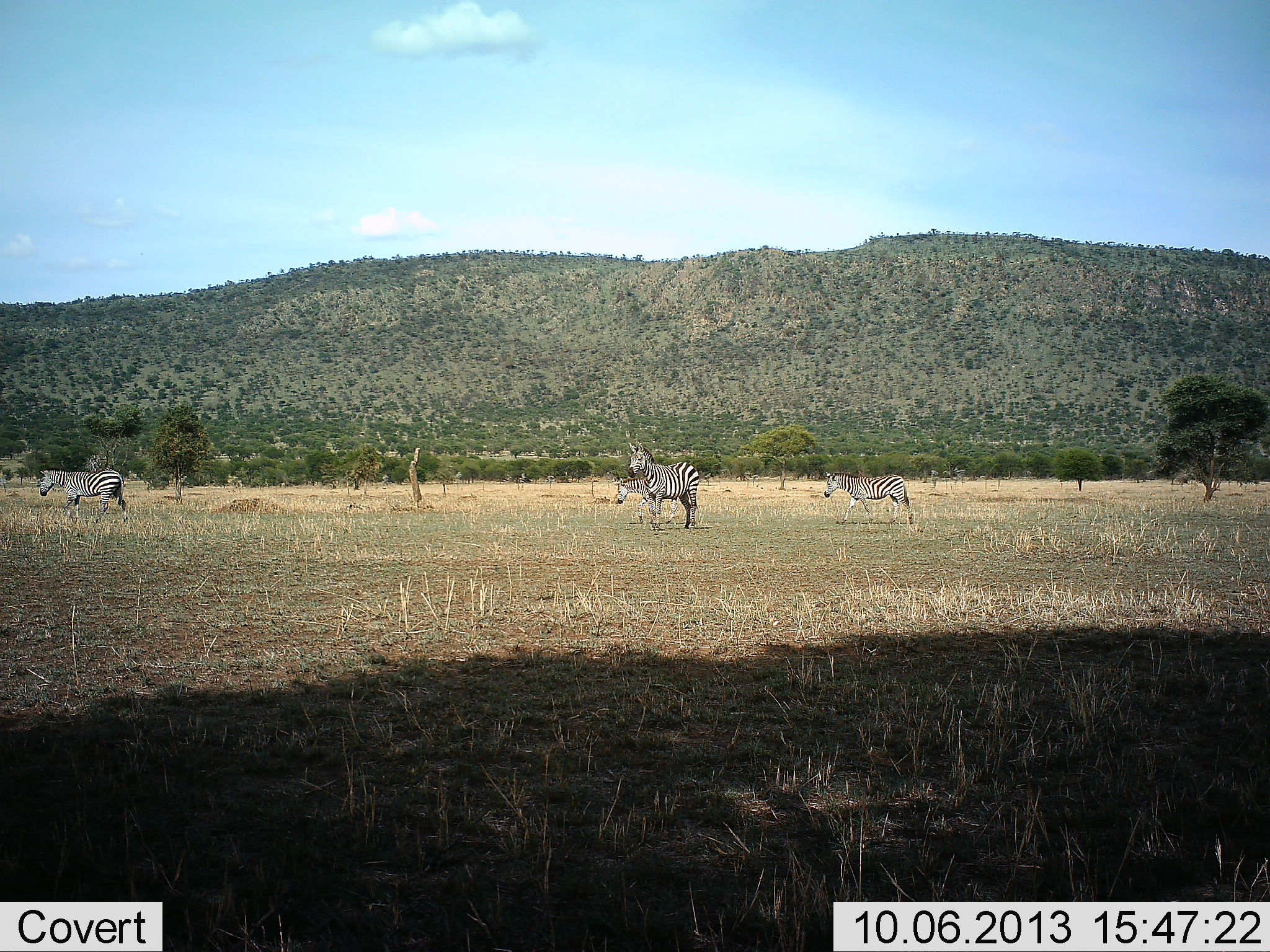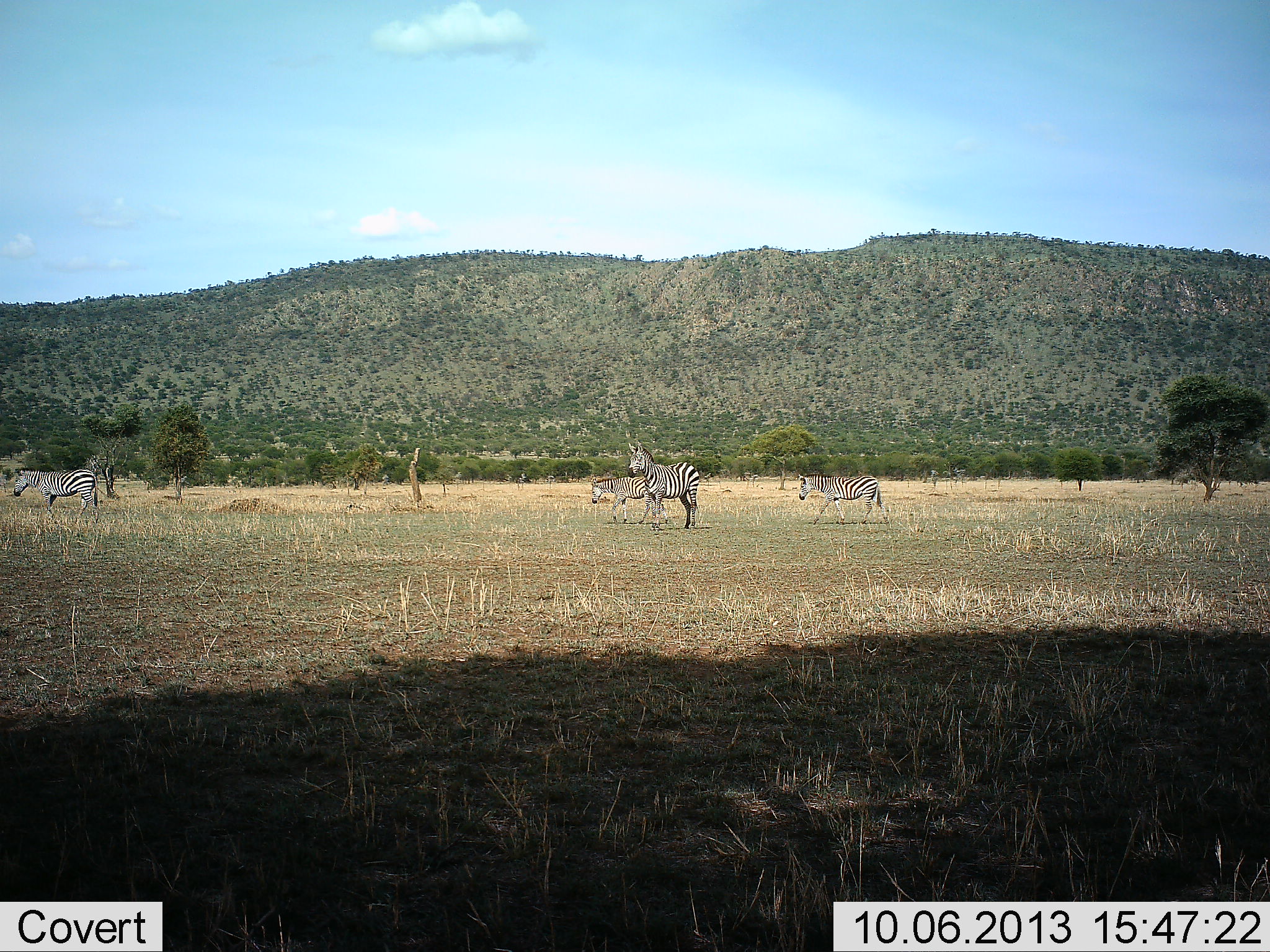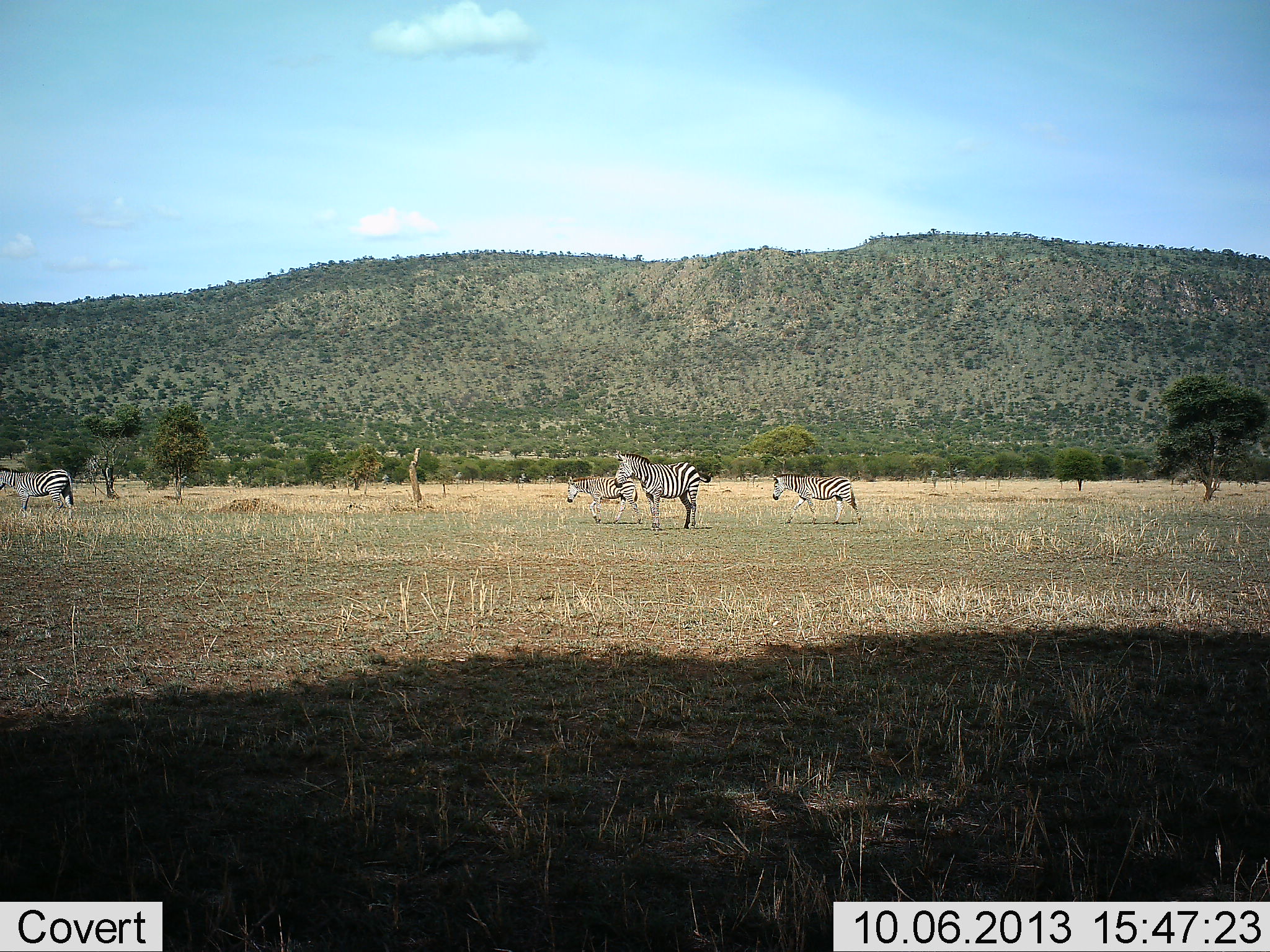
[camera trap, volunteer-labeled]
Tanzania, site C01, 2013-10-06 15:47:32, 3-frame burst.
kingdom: Animalia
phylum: Chordata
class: Mammalia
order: Perissodactyla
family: Equidae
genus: Equus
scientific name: Equus quagga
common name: plains zebra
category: zebra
Zebra (plains zebra) (Equus quagga), count 4. Behavior (volunteer vote fractions): standing 81%, resting 0%, moving 87%, interacting 0%. Young present (vote fraction): 10%. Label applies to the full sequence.